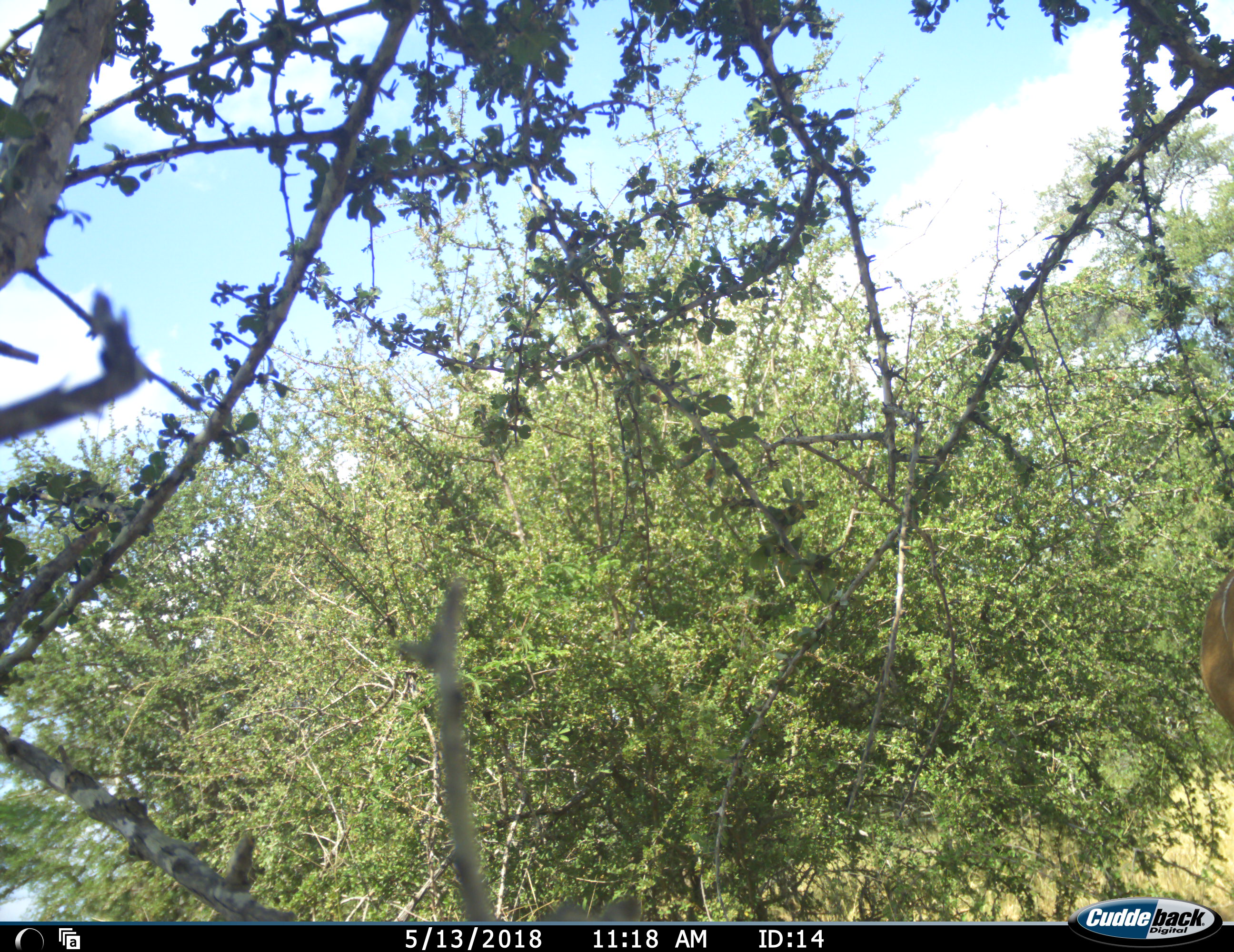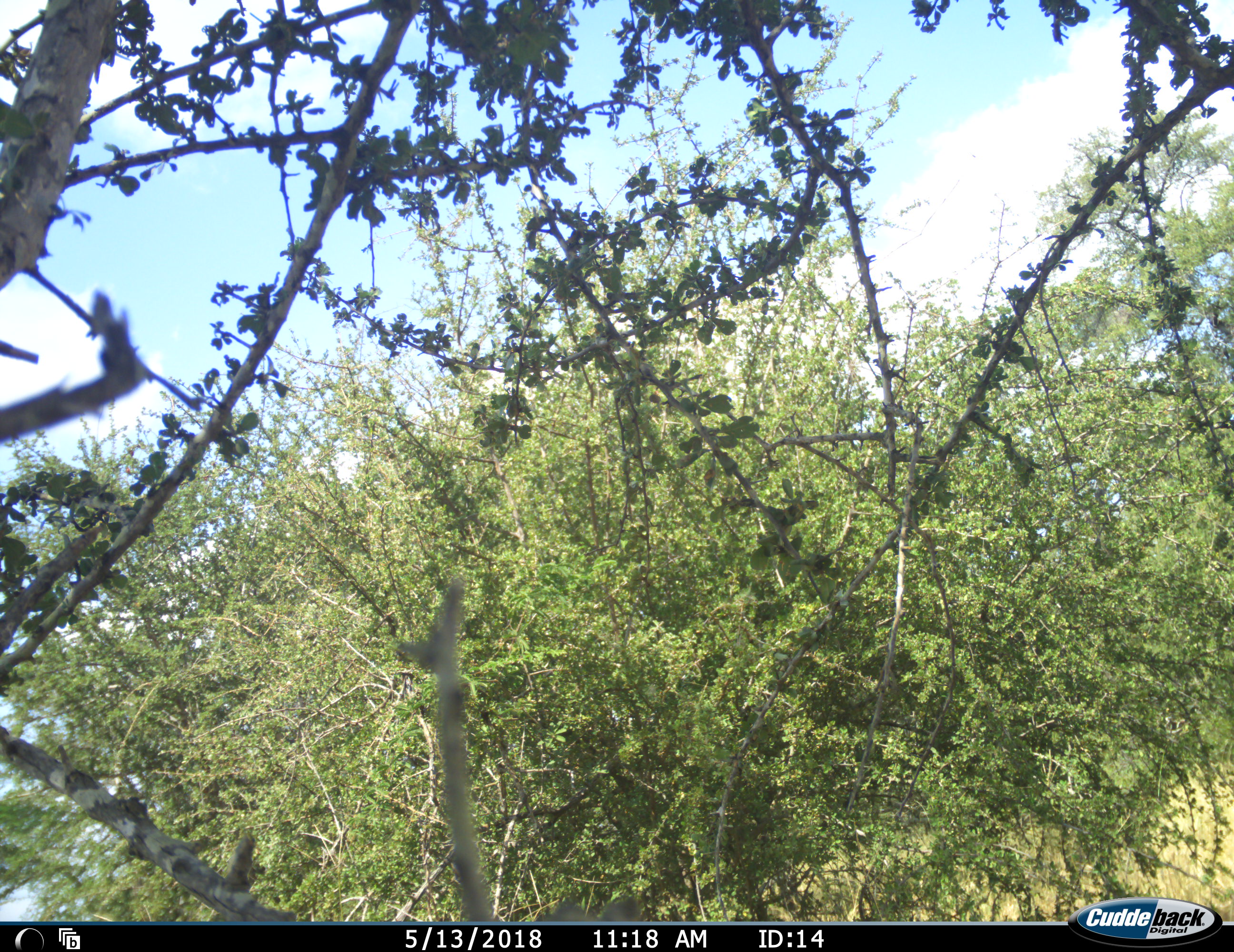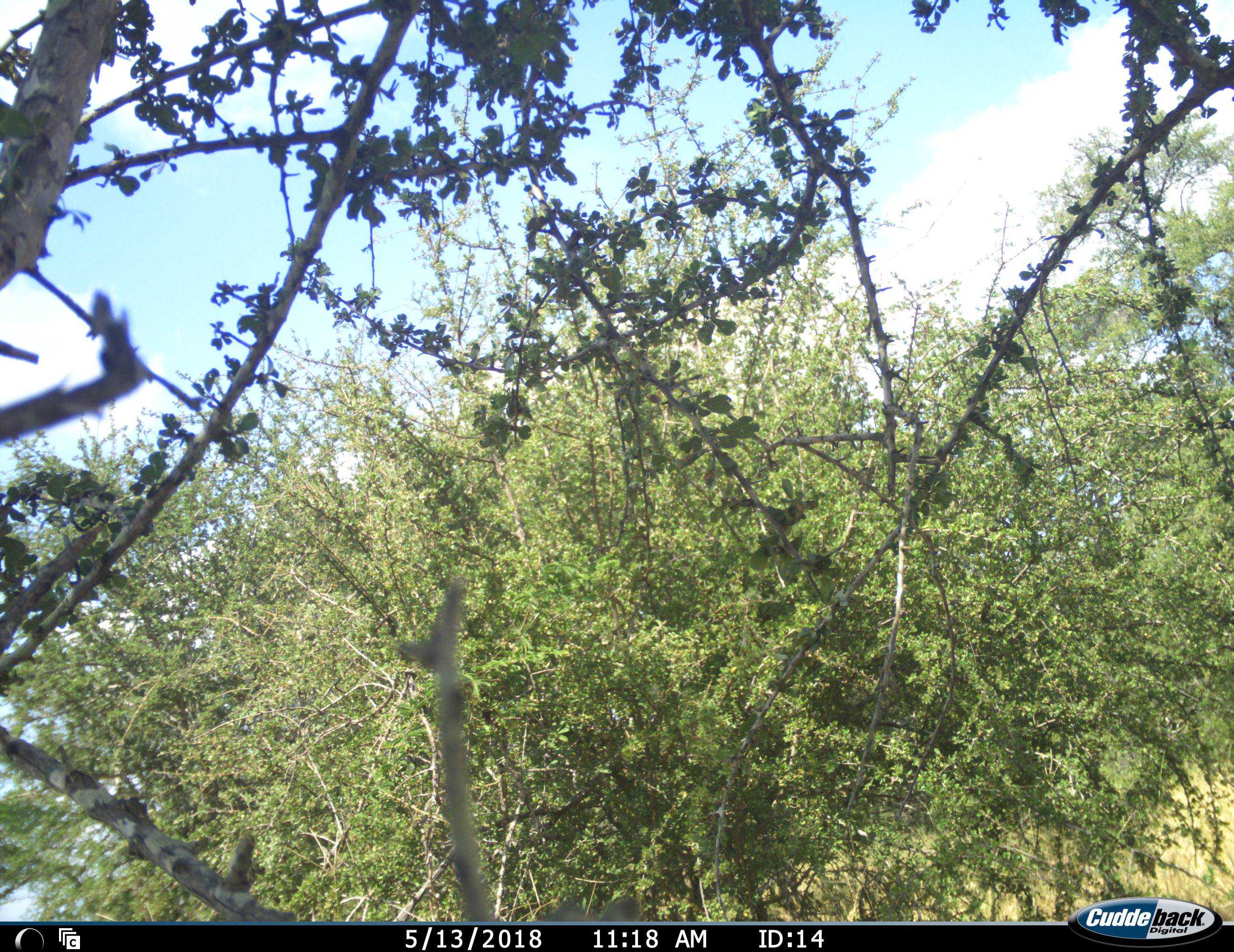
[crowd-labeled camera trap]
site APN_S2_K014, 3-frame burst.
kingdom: Animalia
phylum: Chordata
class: Mammalia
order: Artiodactyla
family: Bovidae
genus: Tragelaphus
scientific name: Tragelaphus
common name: kudu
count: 1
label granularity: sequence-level